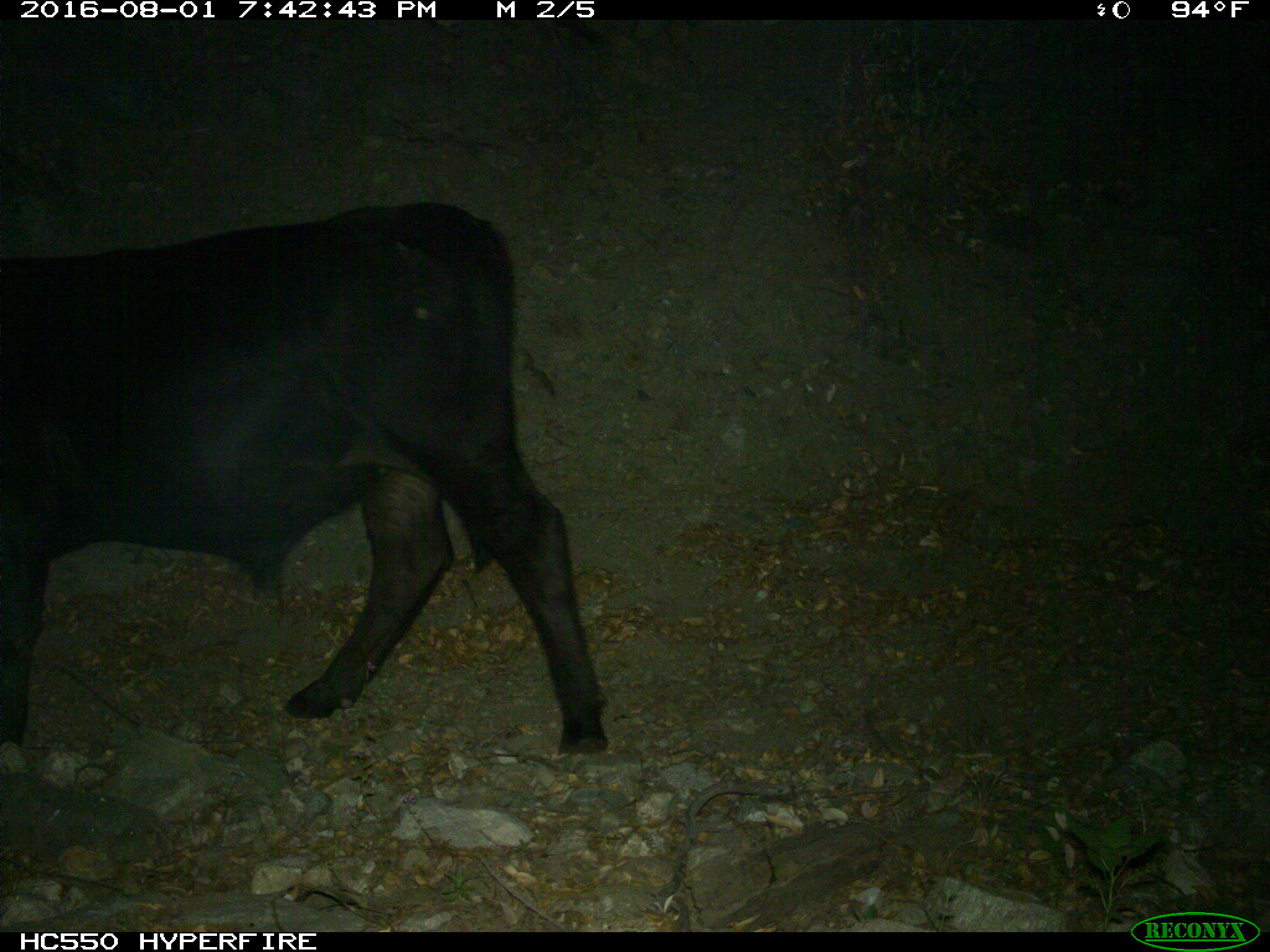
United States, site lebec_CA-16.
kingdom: Animalia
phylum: Chordata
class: Mammalia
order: Artiodactyla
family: Bovidae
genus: Bos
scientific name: Bos taurus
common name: domestic cow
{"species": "Bos taurus (domestic cow)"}